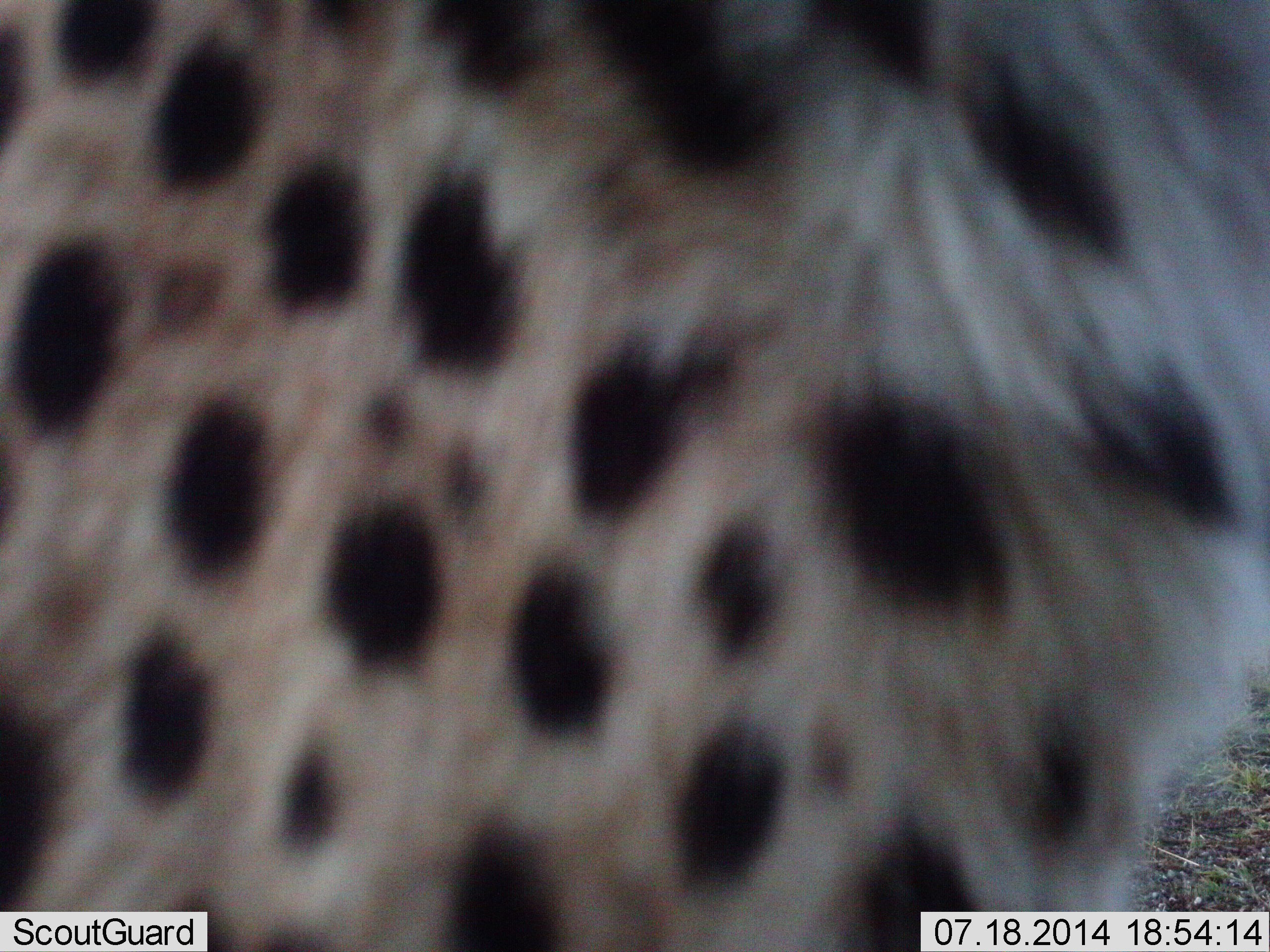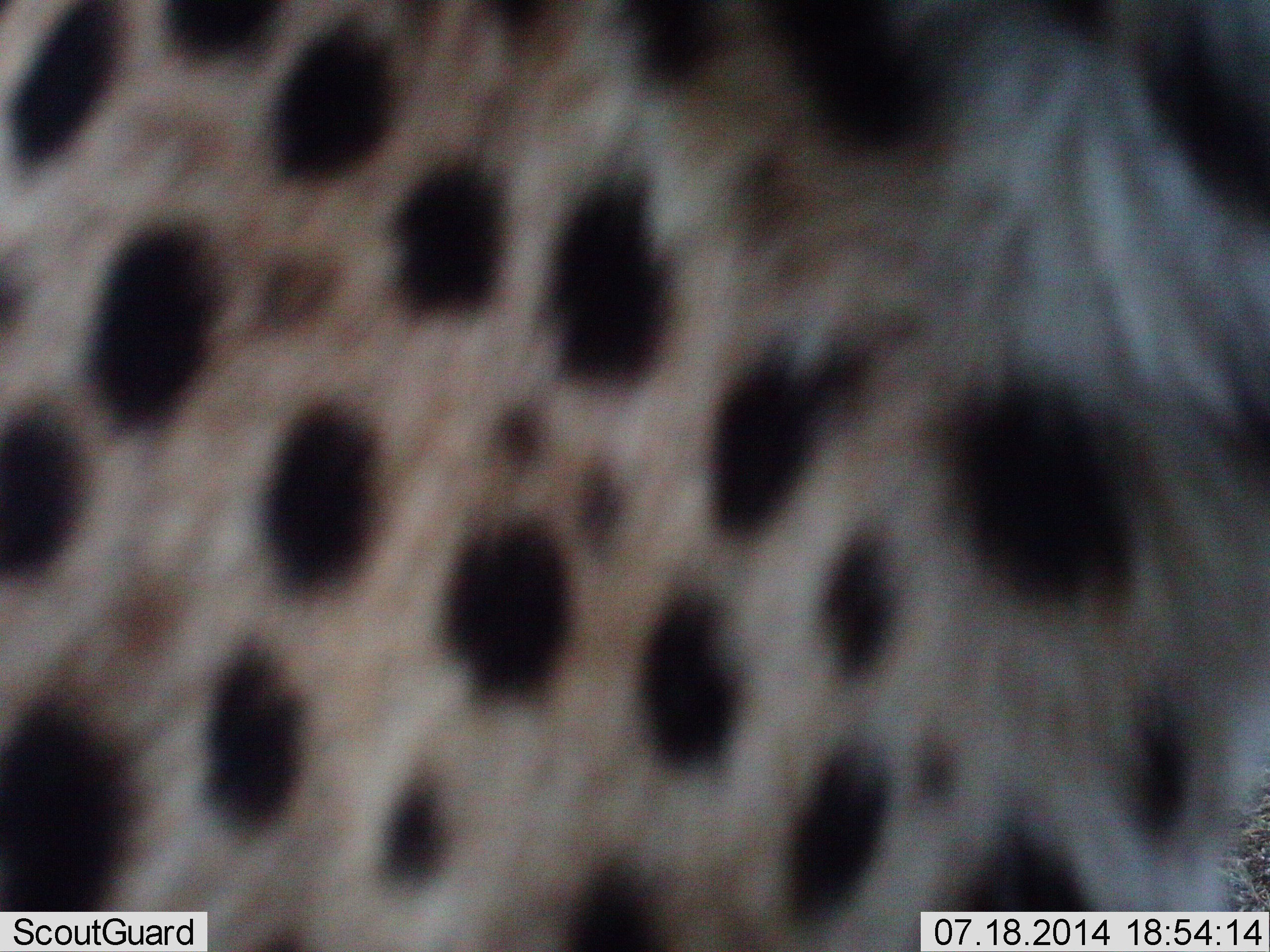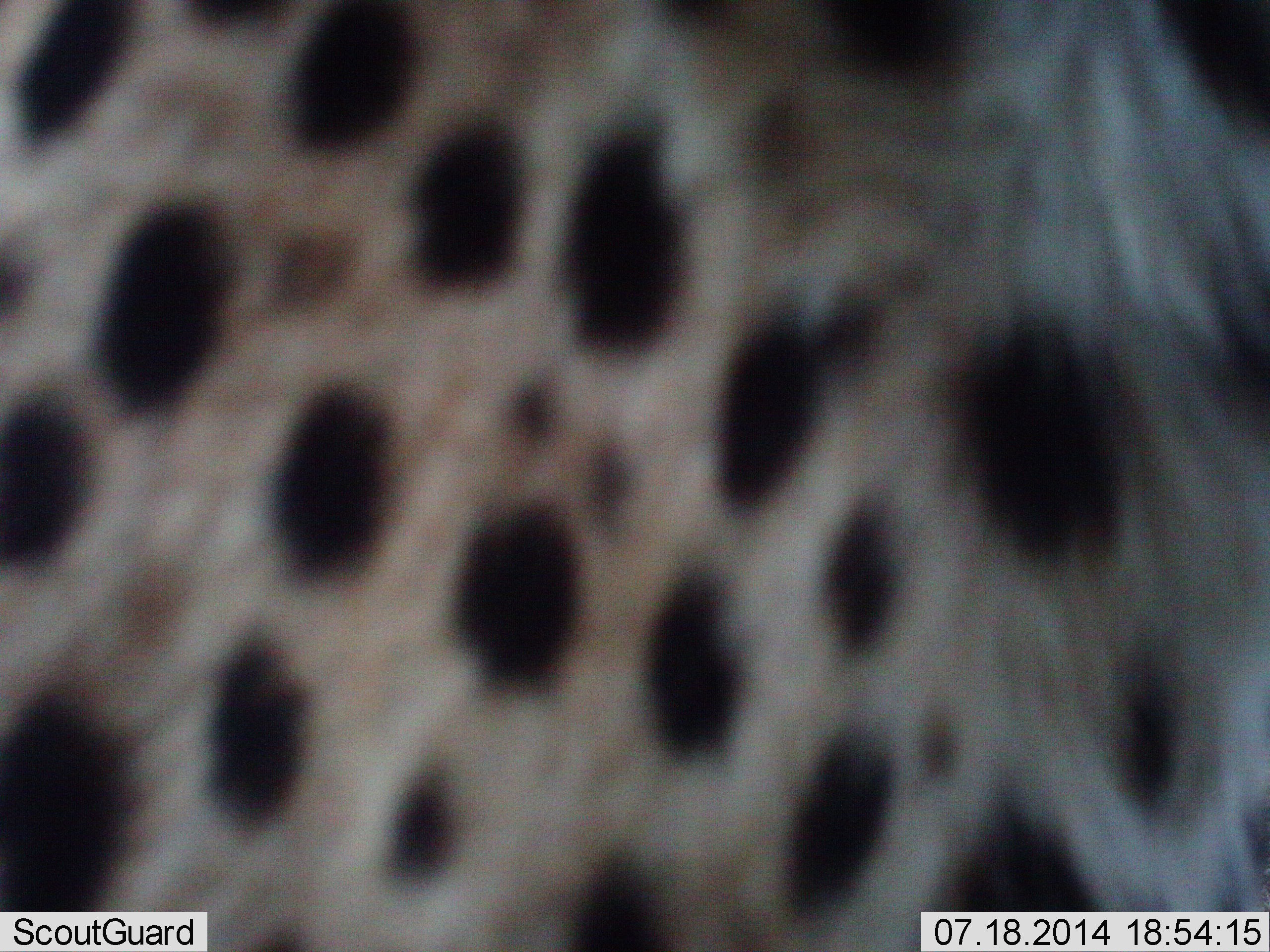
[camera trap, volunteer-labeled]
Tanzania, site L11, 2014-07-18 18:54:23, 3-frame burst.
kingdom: Animalia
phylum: Chordata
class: Mammalia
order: Carnivora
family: Felidae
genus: Acinonyx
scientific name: Acinonyx jubatus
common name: cheetah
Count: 1.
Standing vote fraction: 90%.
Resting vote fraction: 0%.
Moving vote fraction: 10%.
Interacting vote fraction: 0%.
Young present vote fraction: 0%.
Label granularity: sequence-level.